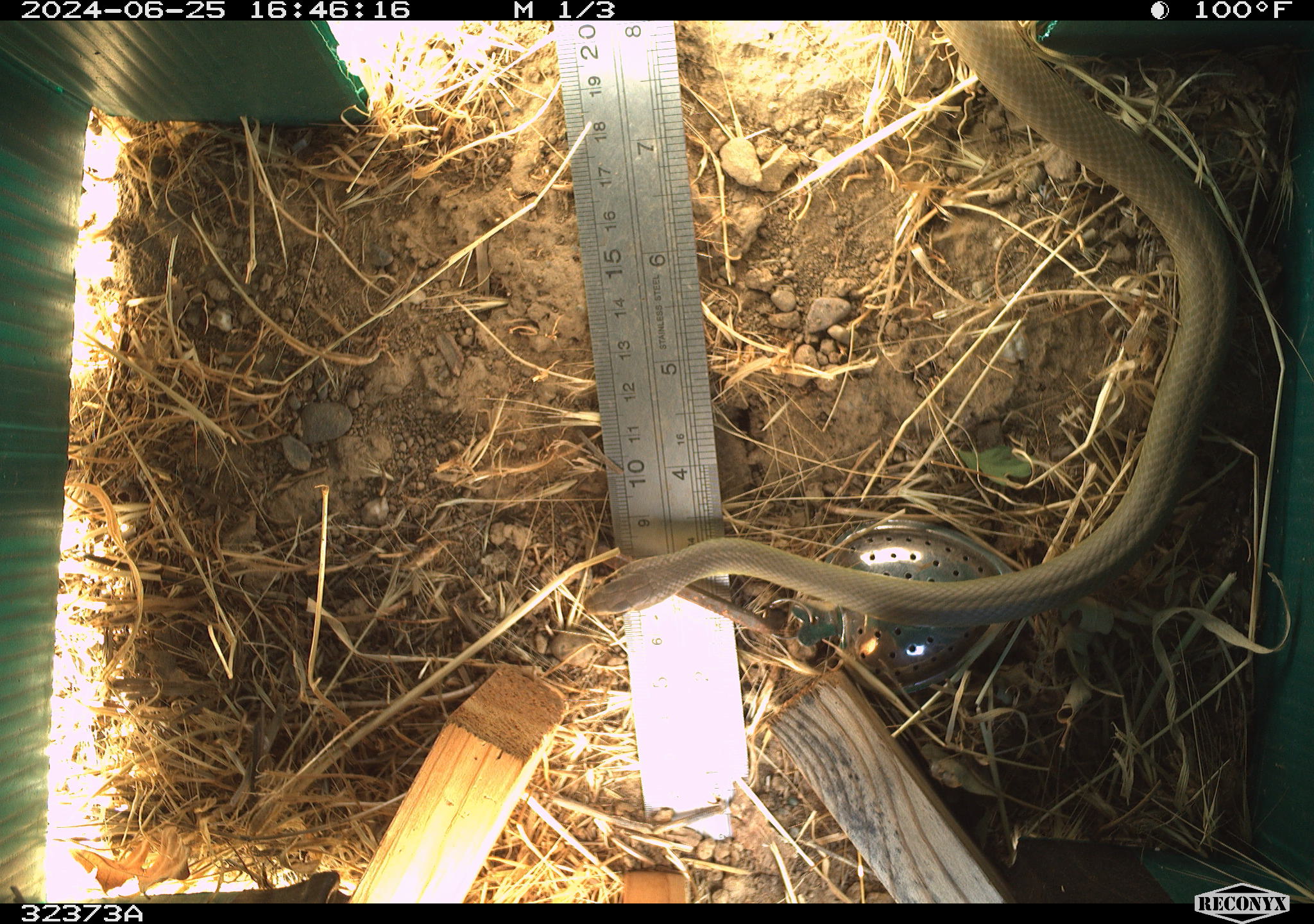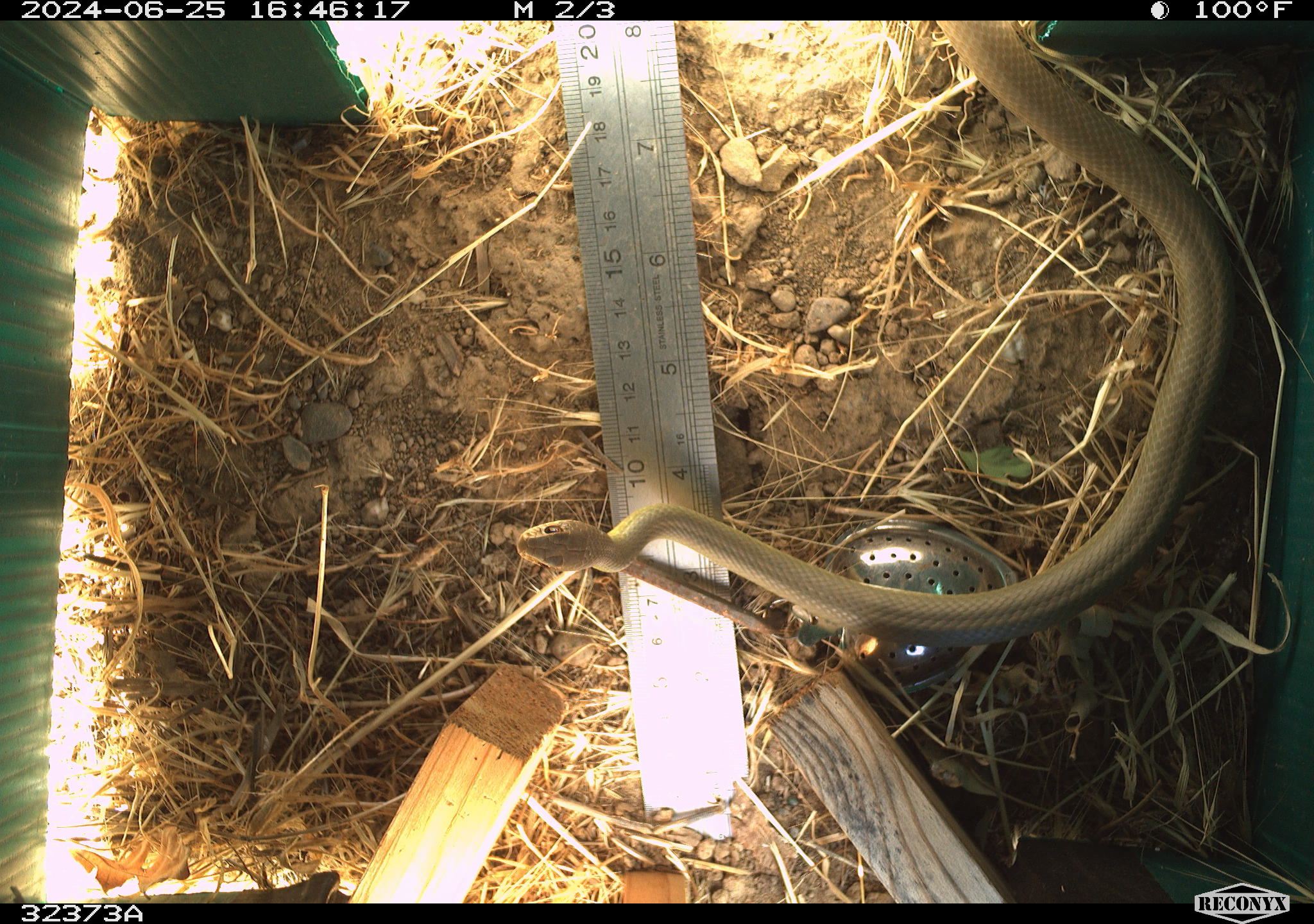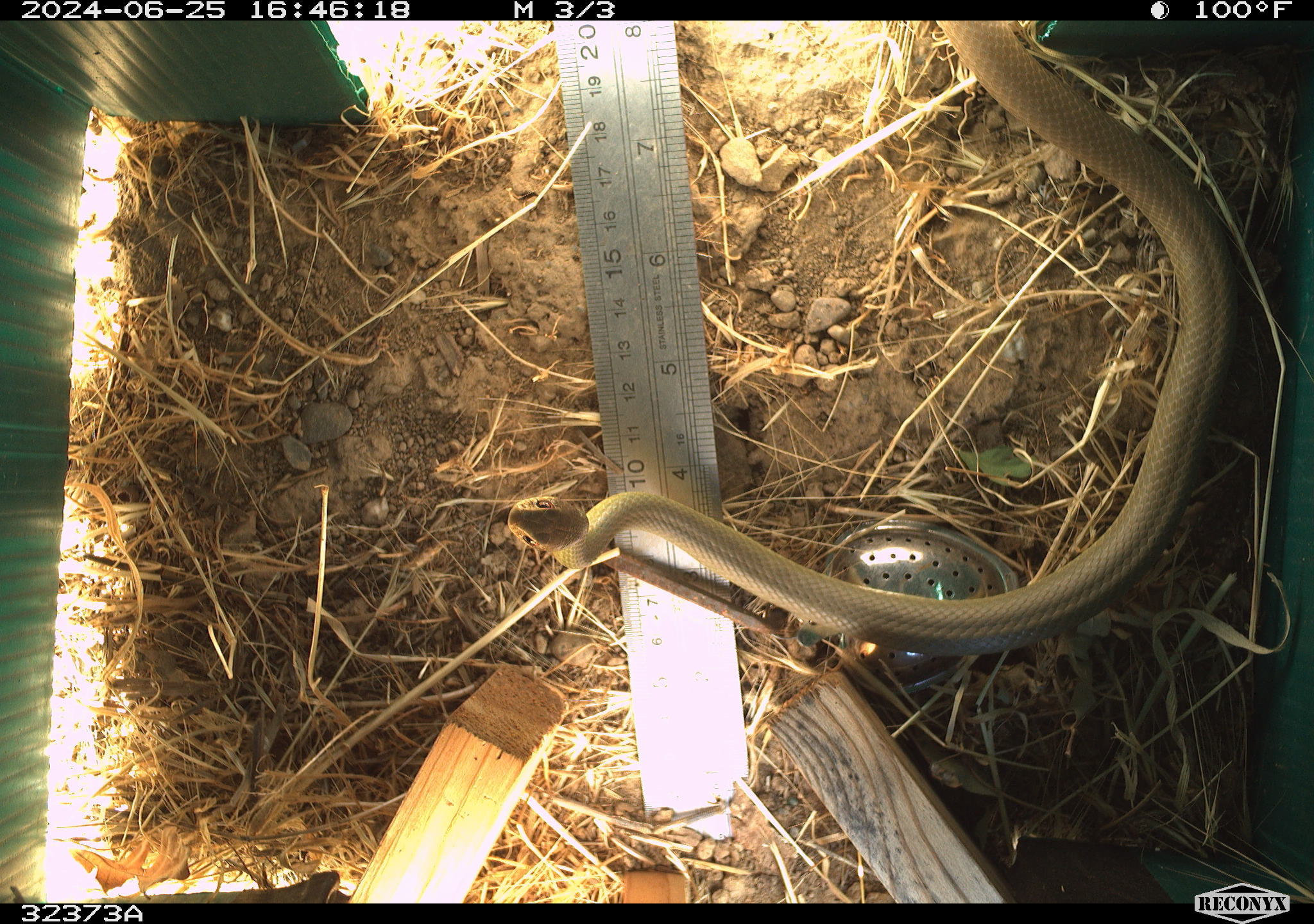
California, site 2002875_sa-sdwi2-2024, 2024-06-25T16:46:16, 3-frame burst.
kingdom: Animalia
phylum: Chordata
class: Reptilia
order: Squamata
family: Colubridae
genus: Coluber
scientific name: Coluber constrictor mormon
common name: western yellow-bellied racer